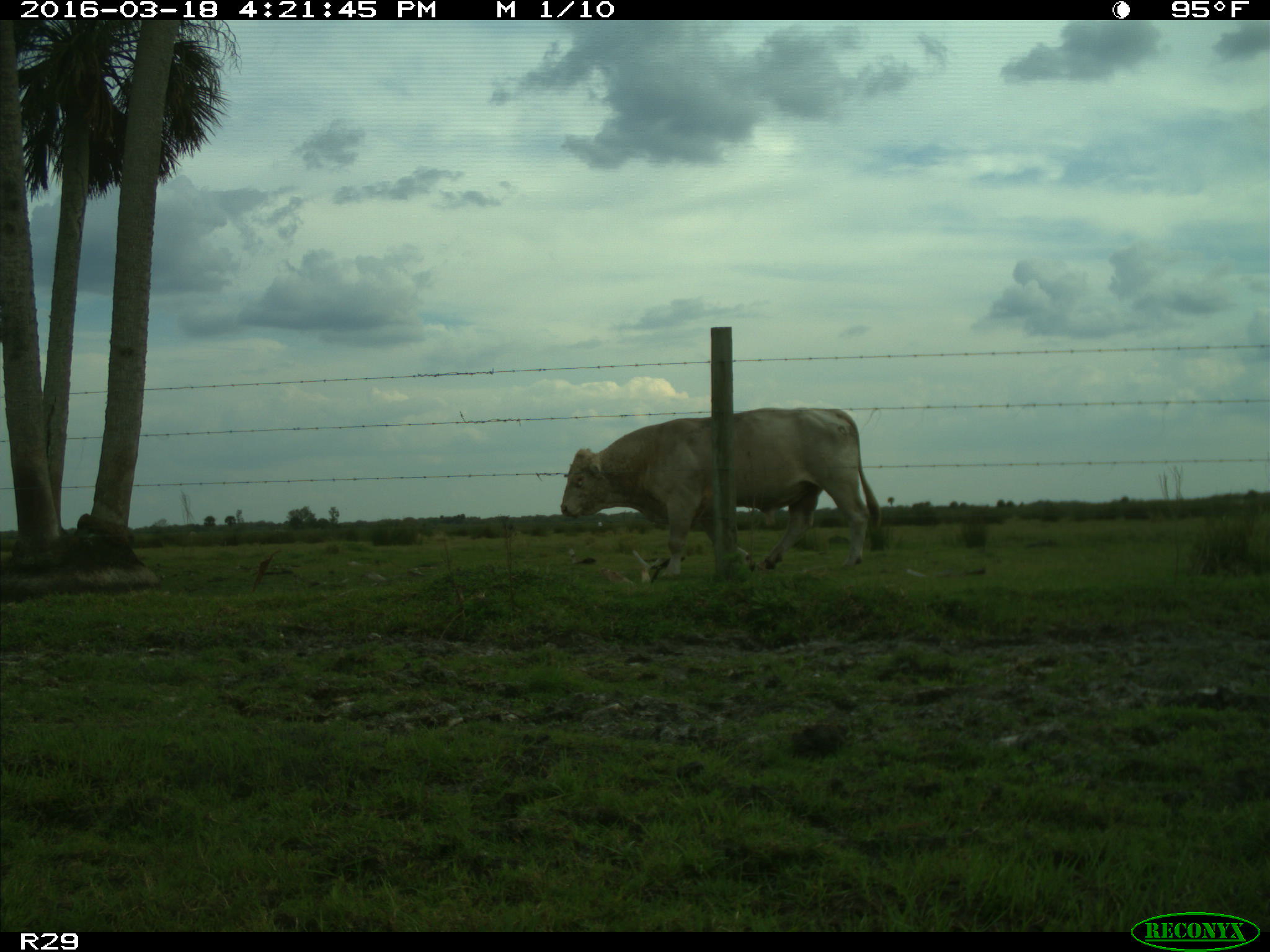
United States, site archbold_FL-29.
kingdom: Animalia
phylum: Chordata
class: Mammalia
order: Artiodactyla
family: Bovidae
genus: Bos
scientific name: Bos taurus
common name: domestic cow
Bos taurus (domestic cow).